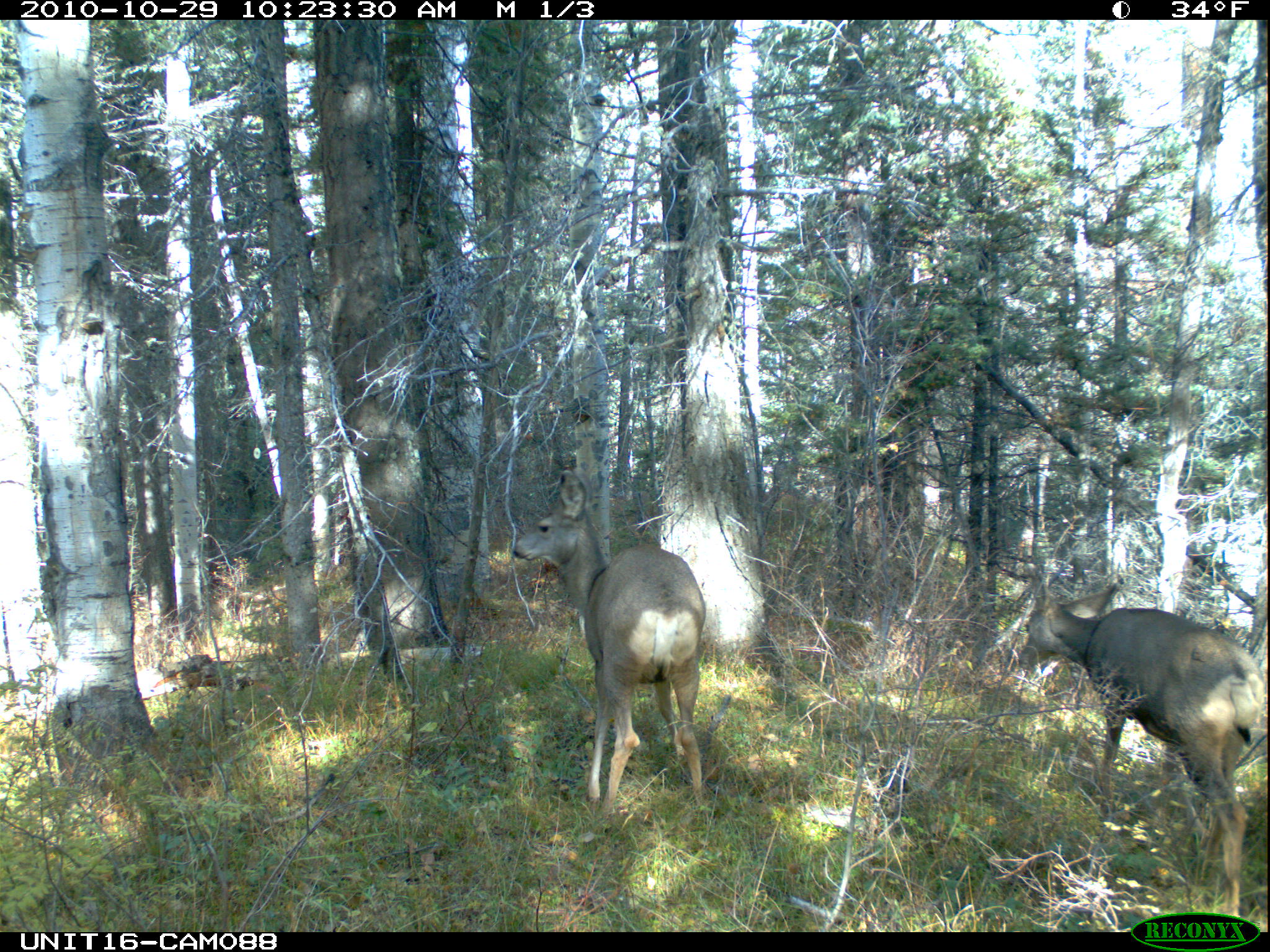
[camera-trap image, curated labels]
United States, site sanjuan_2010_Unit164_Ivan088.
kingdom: Animalia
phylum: Chordata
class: Mammalia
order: Artiodactyla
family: Cervidae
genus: Odocoileus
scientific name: Odocoileus hemionus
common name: mule deer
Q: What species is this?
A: Odocoileus hemionus (mule deer).